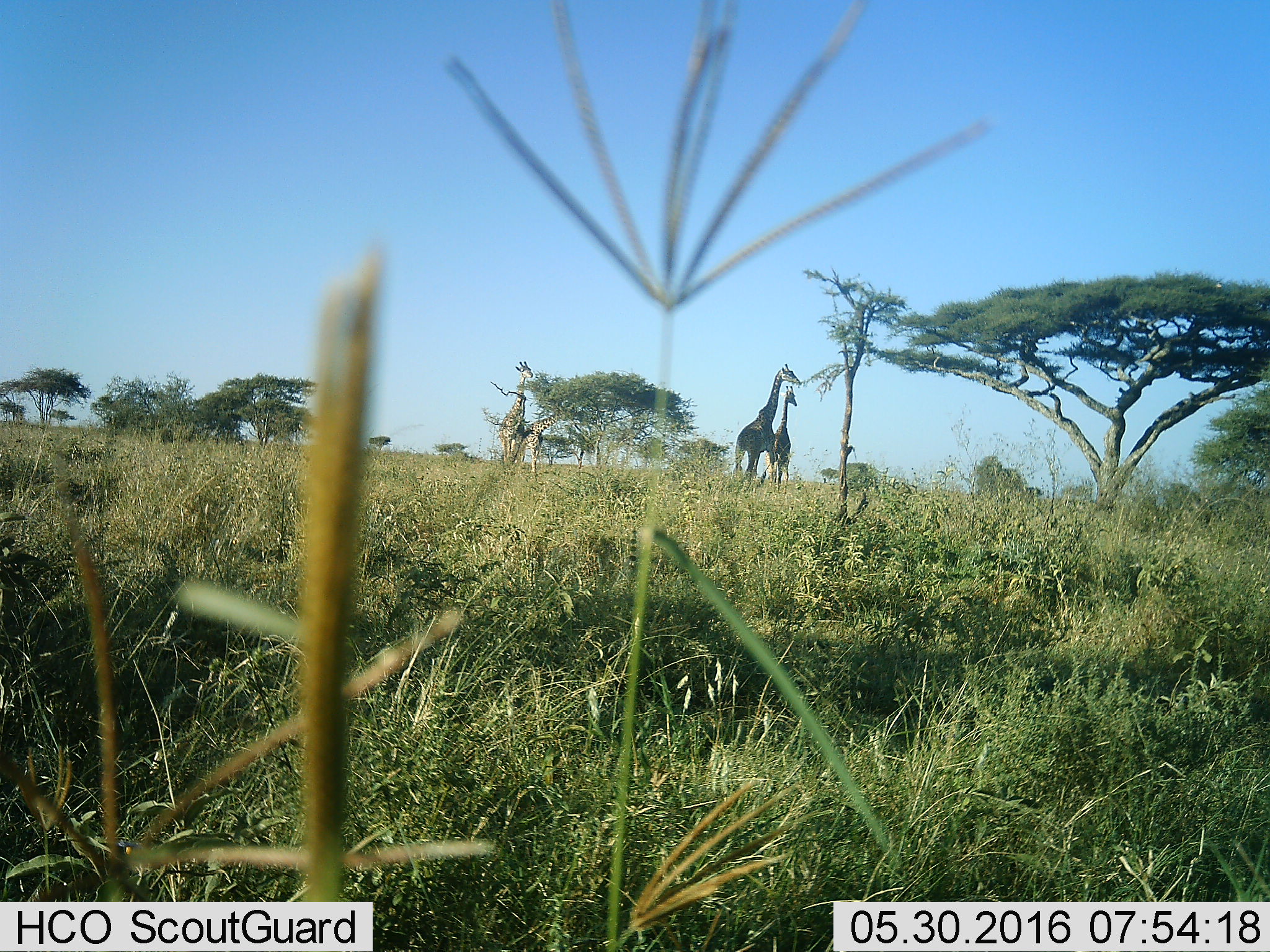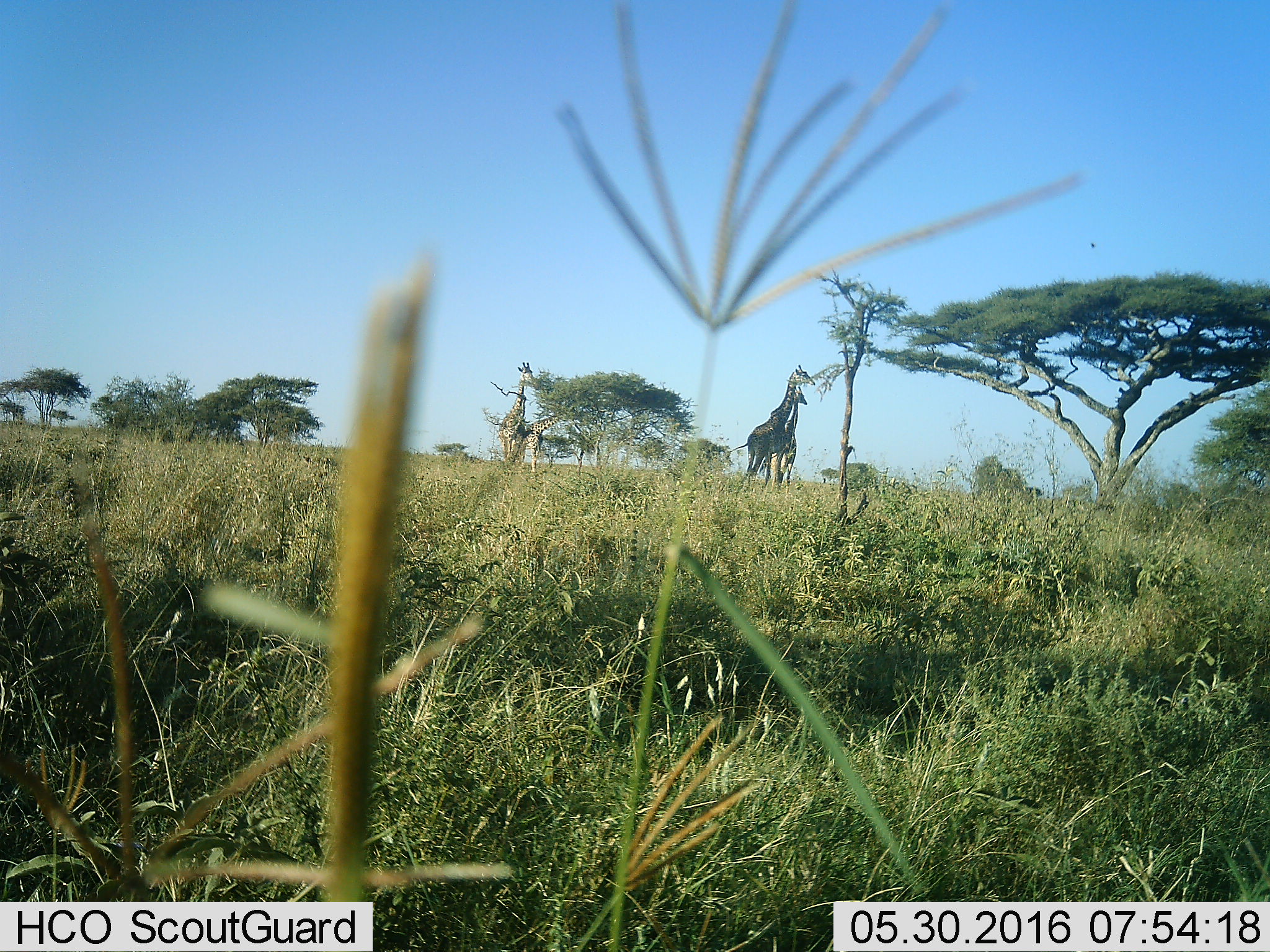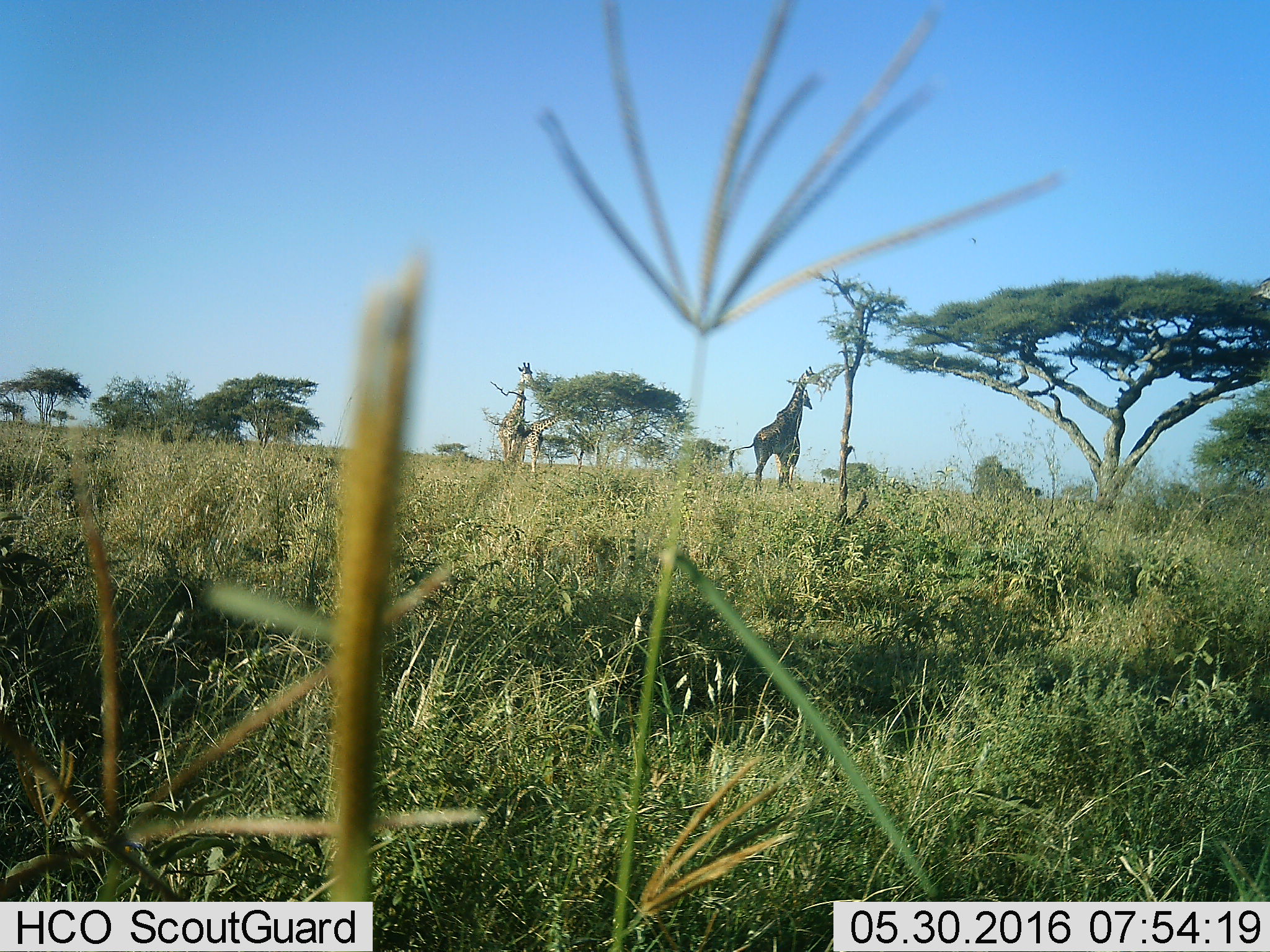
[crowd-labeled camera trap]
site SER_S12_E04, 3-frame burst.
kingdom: Animalia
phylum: Chordata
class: Mammalia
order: Artiodactyla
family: Giraffidae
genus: Giraffa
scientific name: Giraffa camelopardalis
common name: giraffe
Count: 4.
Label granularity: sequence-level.